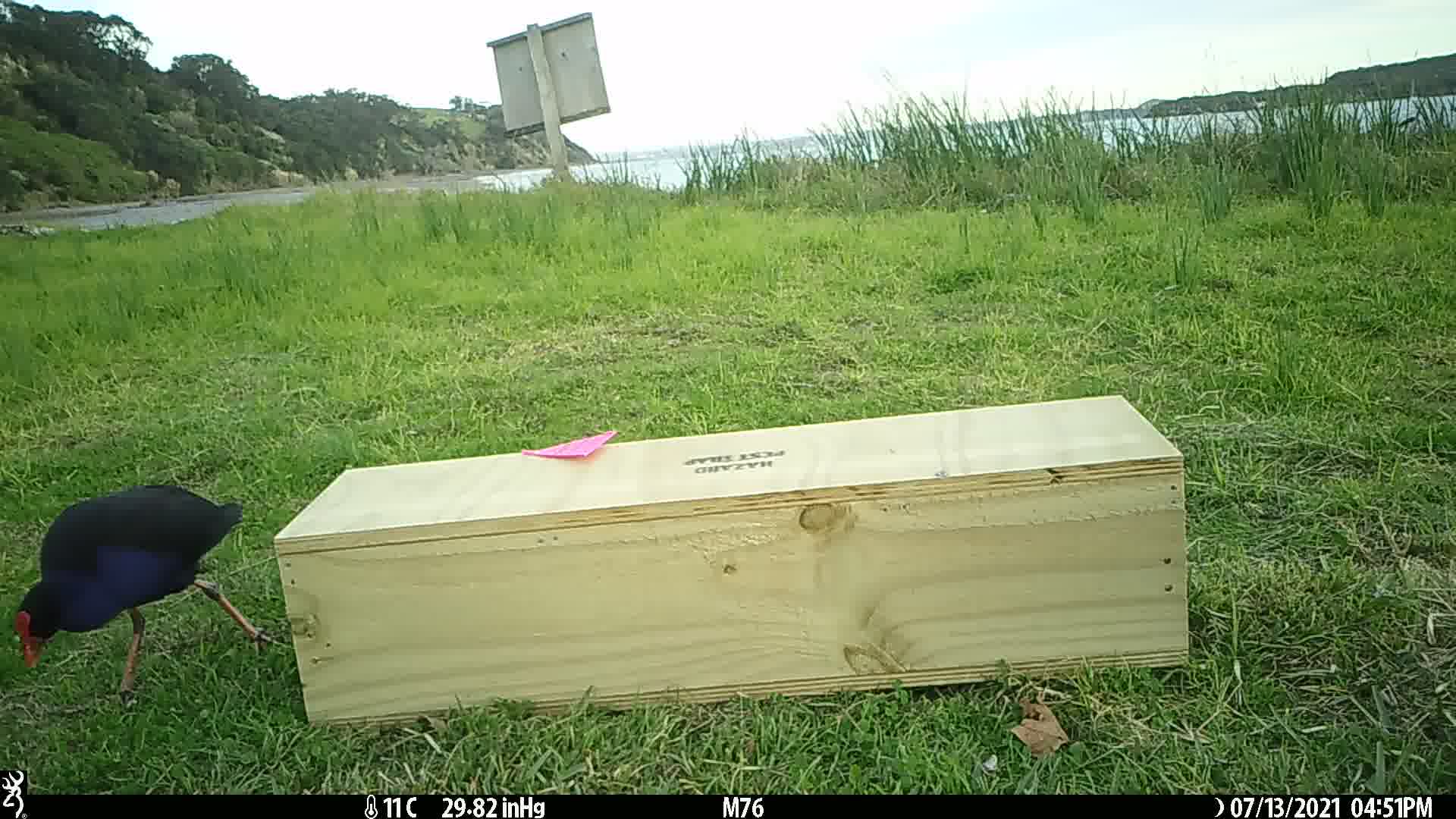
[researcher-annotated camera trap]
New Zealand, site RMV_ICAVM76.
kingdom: Animalia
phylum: Chordata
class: Aves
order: Gruiformes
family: Rallidae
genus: Porphyrio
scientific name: Porphyrio melanotus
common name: australasian swamphen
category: pukeko